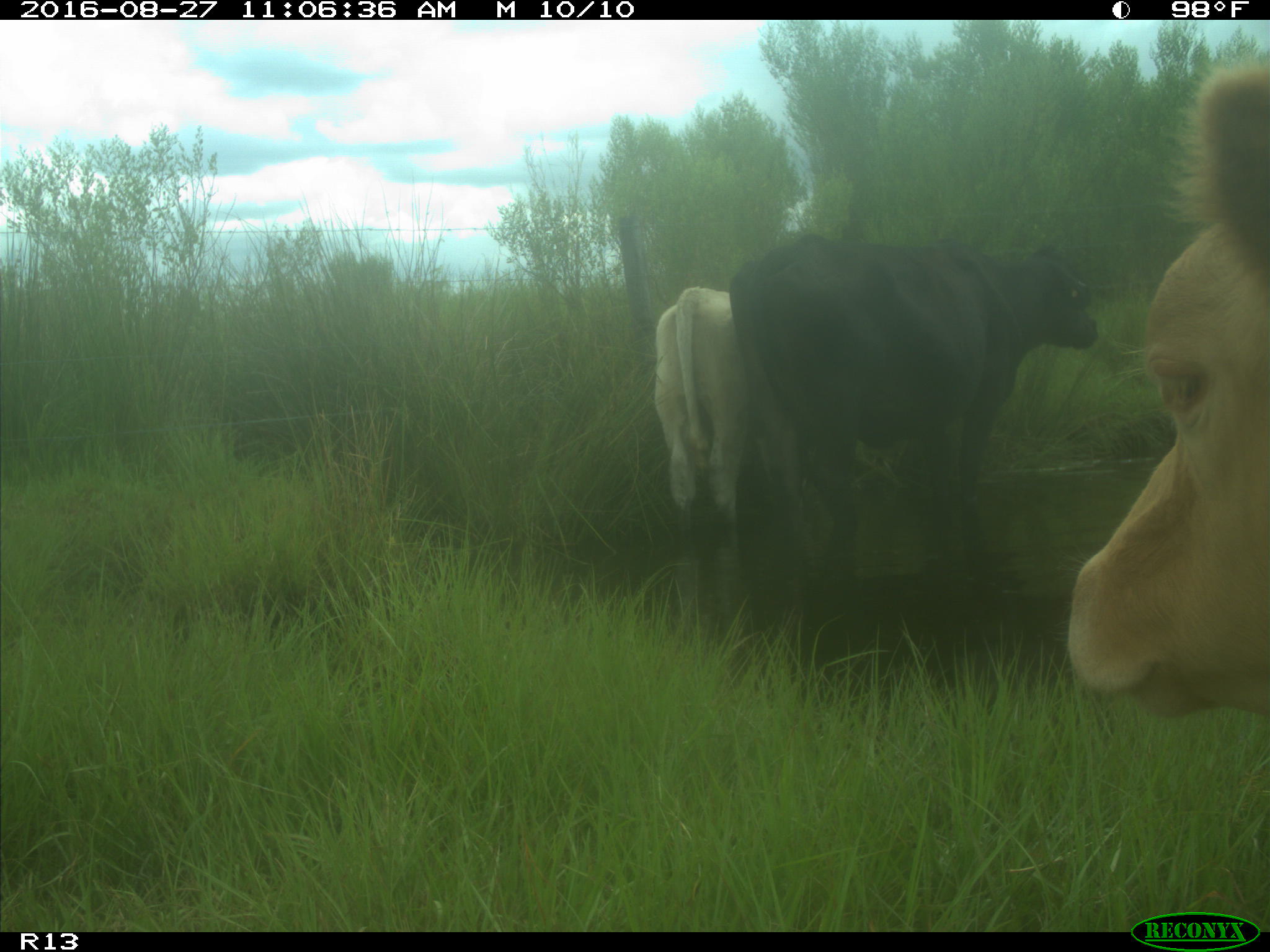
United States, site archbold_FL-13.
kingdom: Animalia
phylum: Chordata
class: Mammalia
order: Artiodactyla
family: Bovidae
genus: Bos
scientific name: Bos taurus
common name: domestic cow